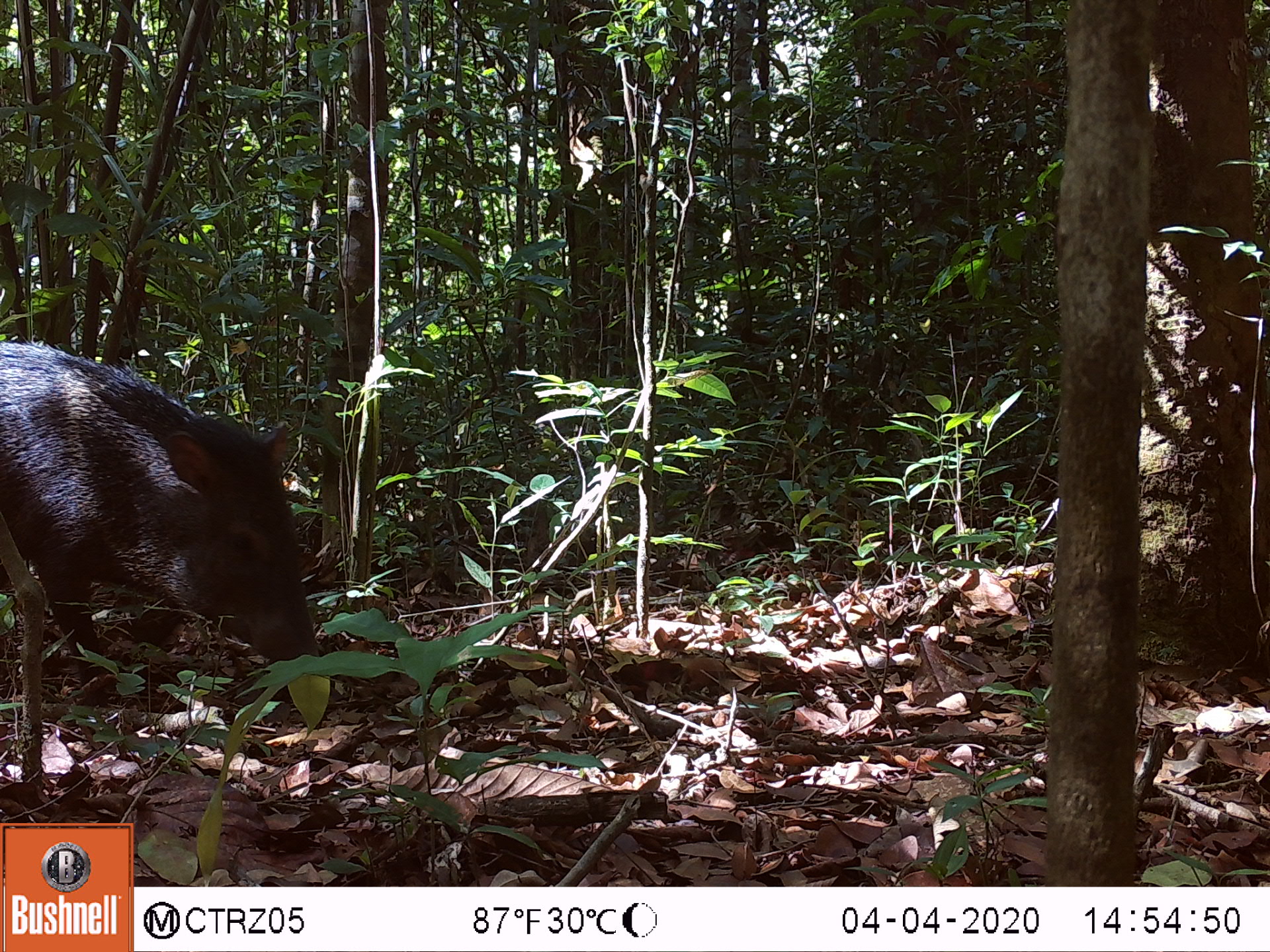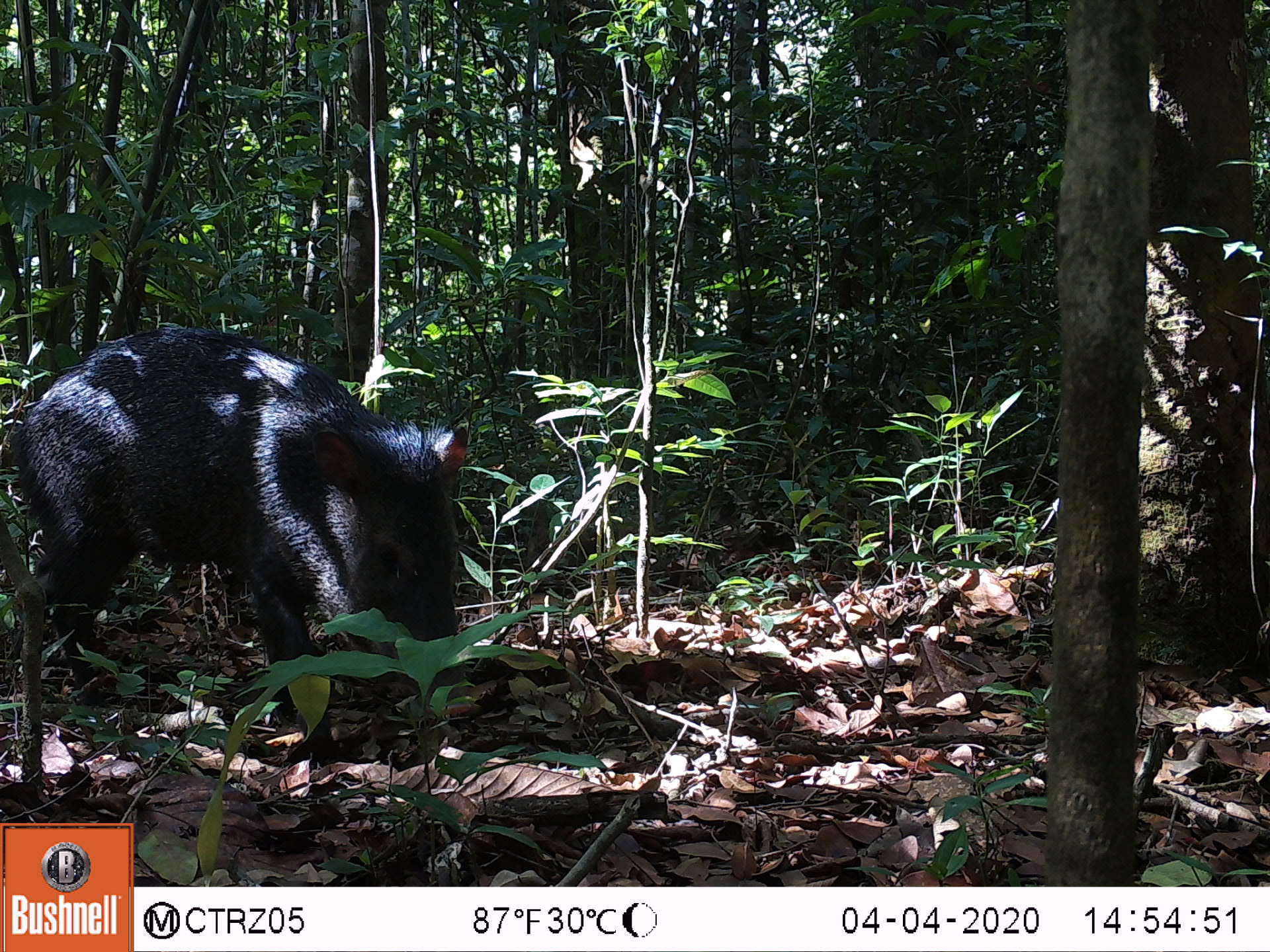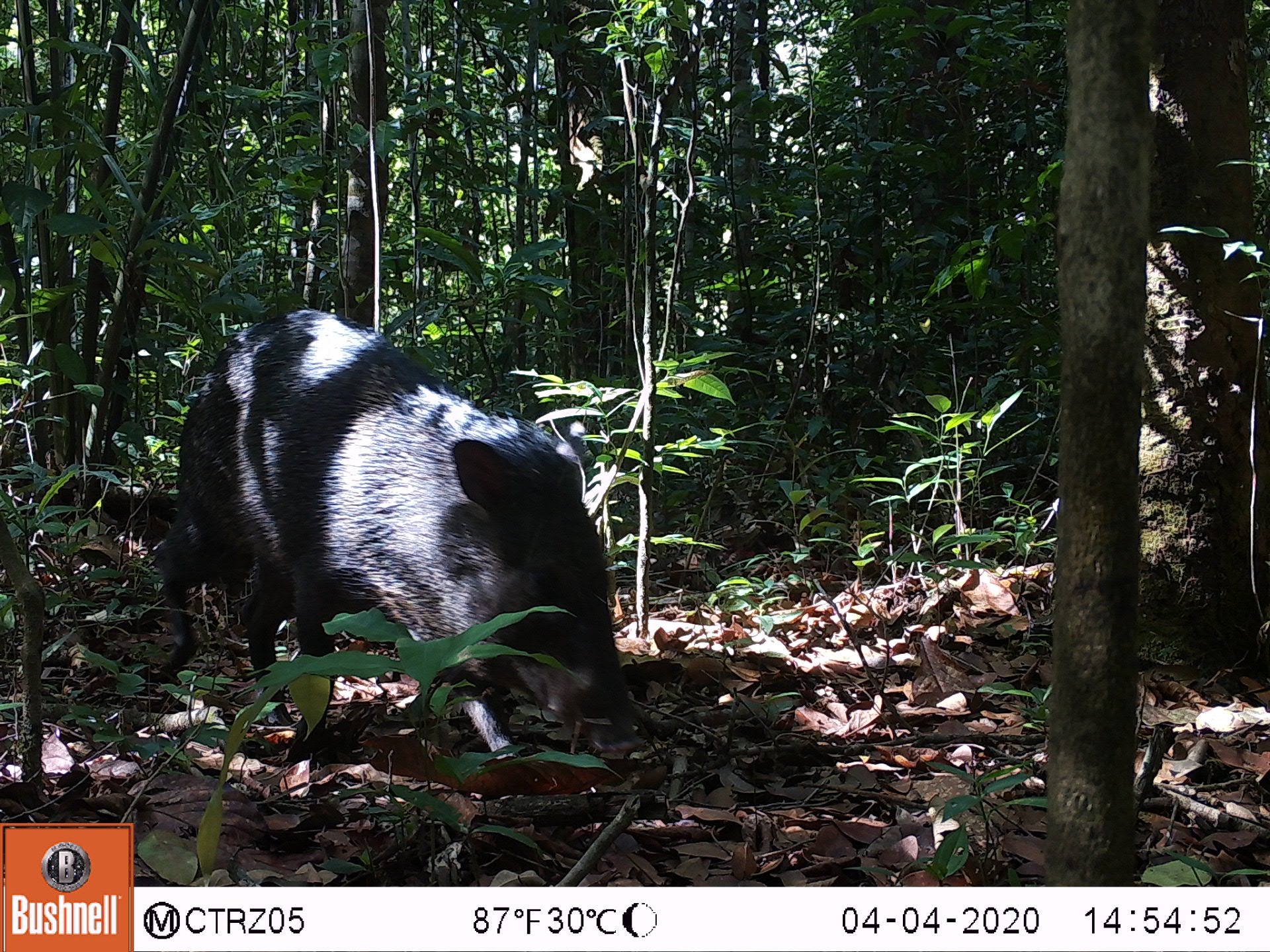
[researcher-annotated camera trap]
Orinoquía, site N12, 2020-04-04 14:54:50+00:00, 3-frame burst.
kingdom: Animalia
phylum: Chordata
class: Mammalia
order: Artiodactyla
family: Tayassuidae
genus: Pecari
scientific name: Pecari tajacu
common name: collared peccary